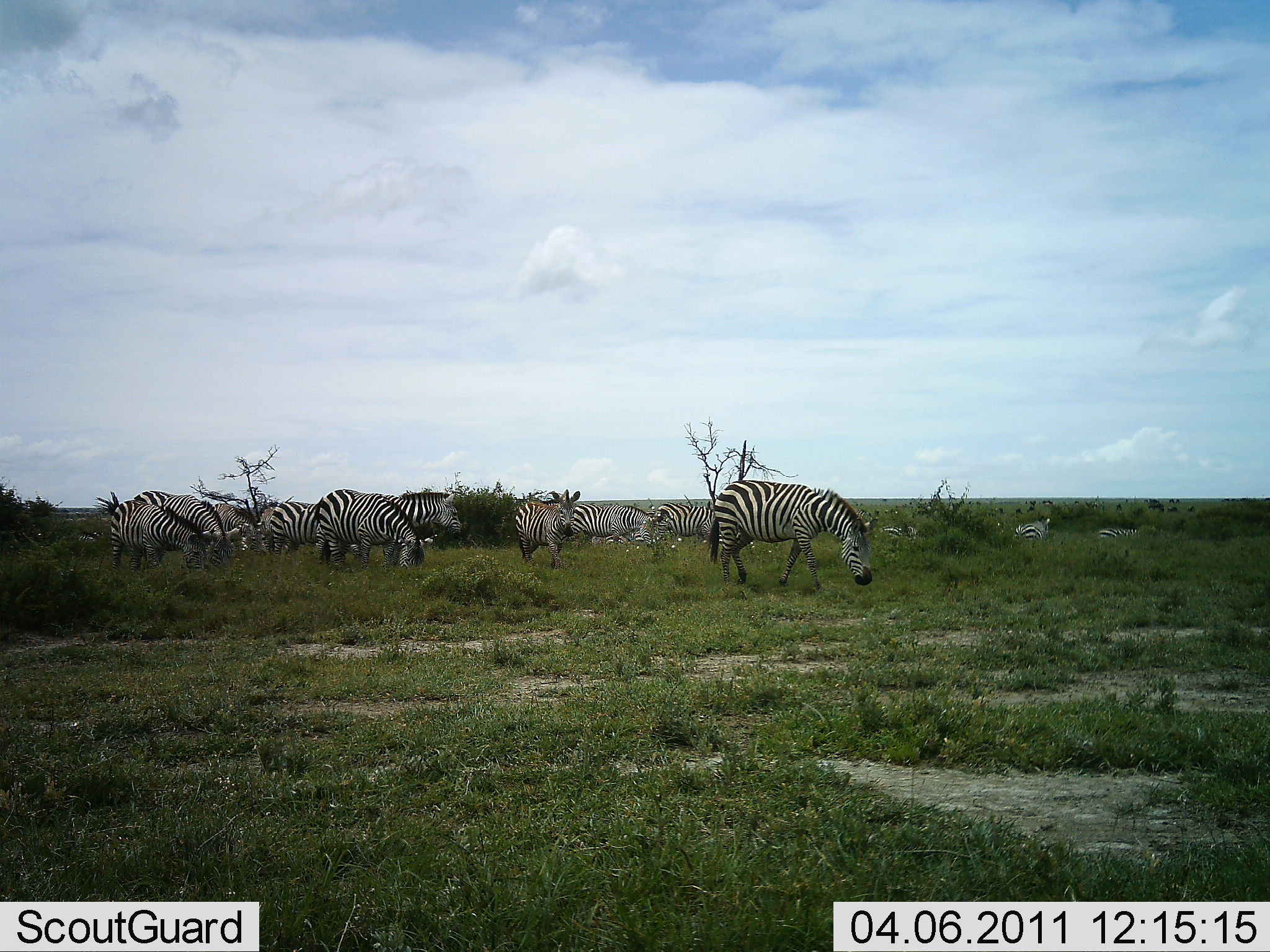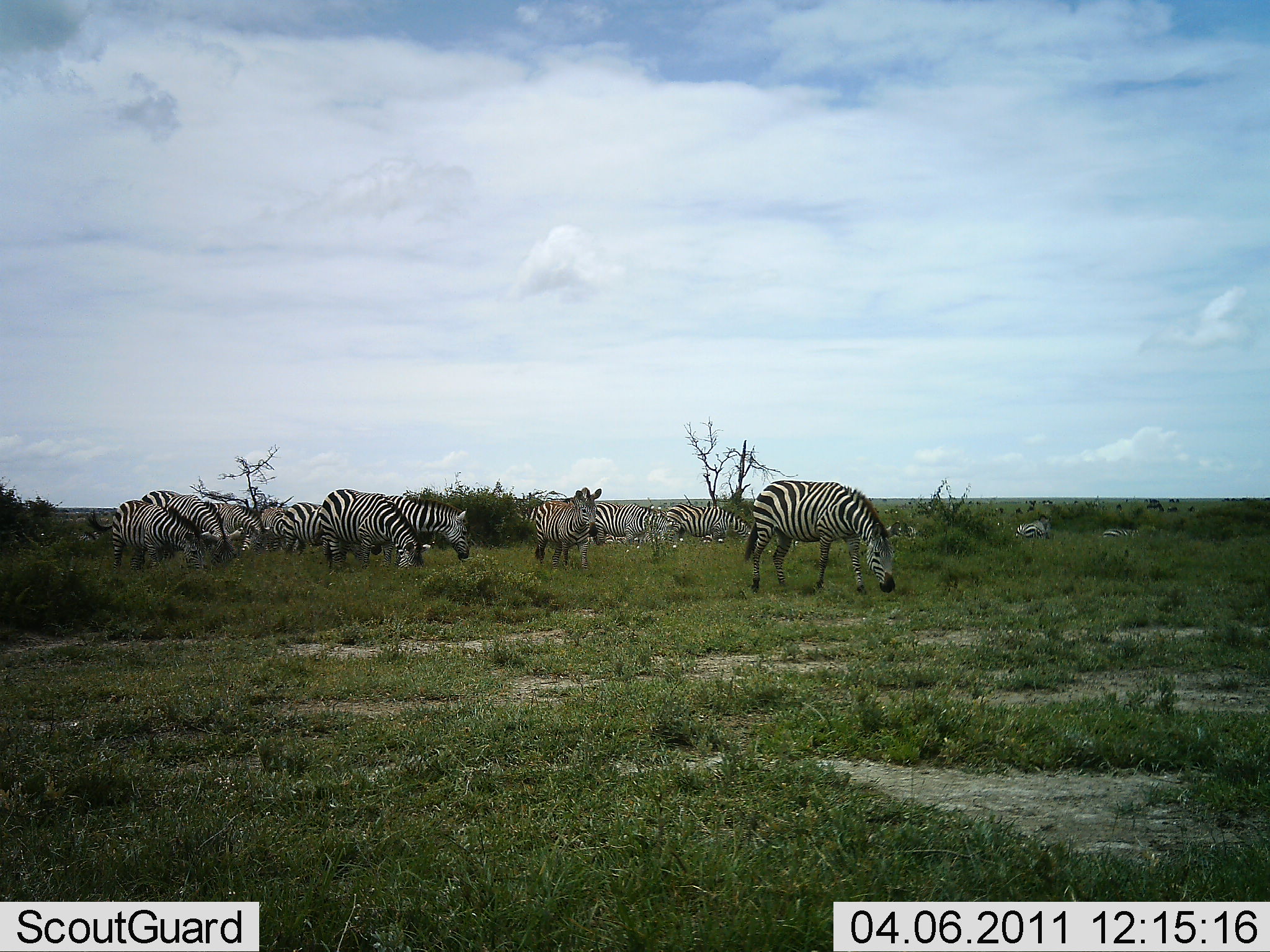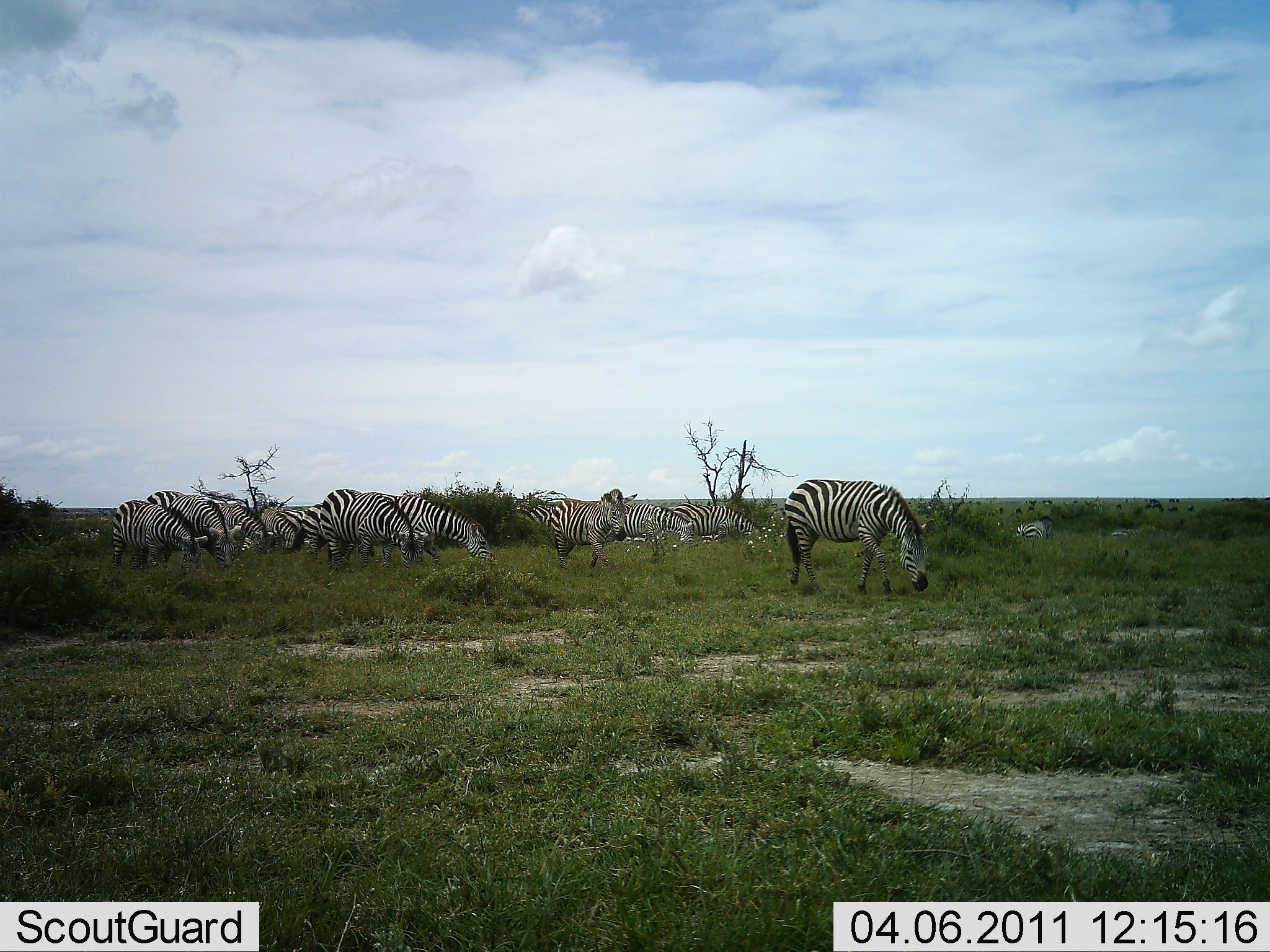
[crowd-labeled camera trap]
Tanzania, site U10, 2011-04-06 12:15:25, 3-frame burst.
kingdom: Animalia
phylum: Chordata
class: Mammalia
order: Perissodactyla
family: Equidae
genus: Equus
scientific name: Equus quagga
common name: plains zebra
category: zebra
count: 11-50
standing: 67%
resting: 8%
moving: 42%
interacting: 8%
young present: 0%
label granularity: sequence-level